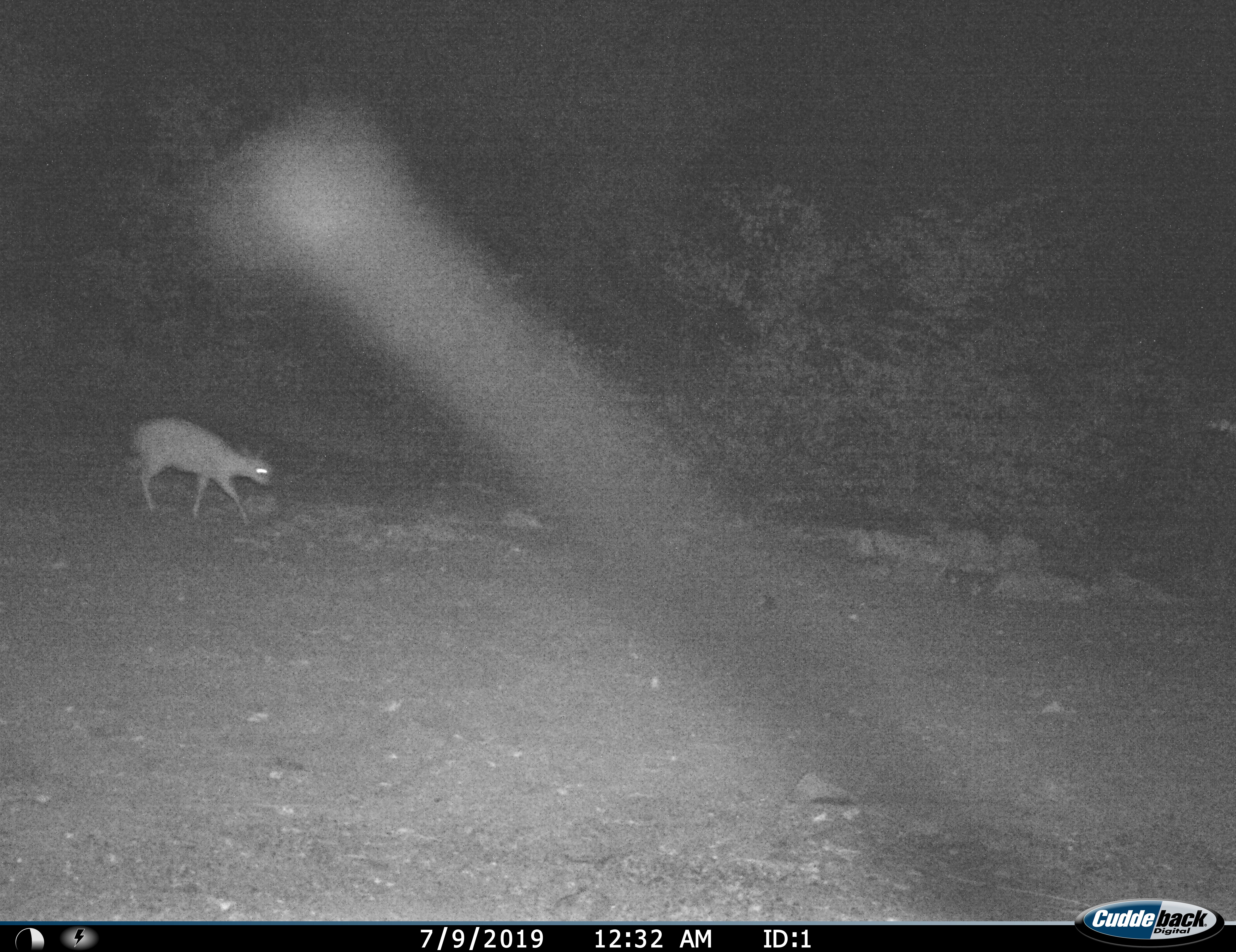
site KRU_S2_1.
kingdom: Animalia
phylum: Chordata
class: Mammalia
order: Artiodactyla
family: Bovidae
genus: Nesotragus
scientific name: Nesotragus moschatus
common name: suni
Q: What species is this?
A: Suni (Nesotragus moschatus).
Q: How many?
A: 1.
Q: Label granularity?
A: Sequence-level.